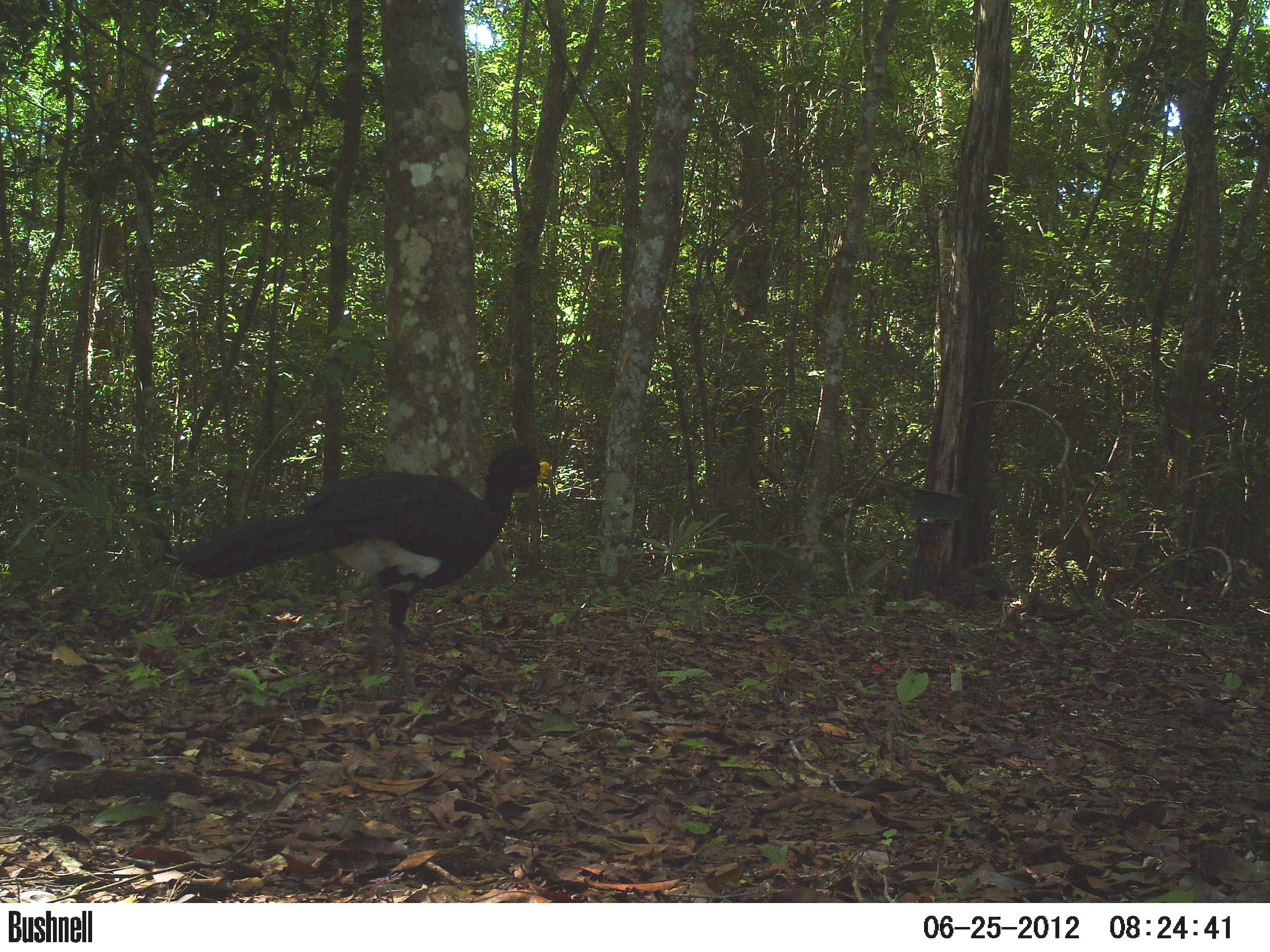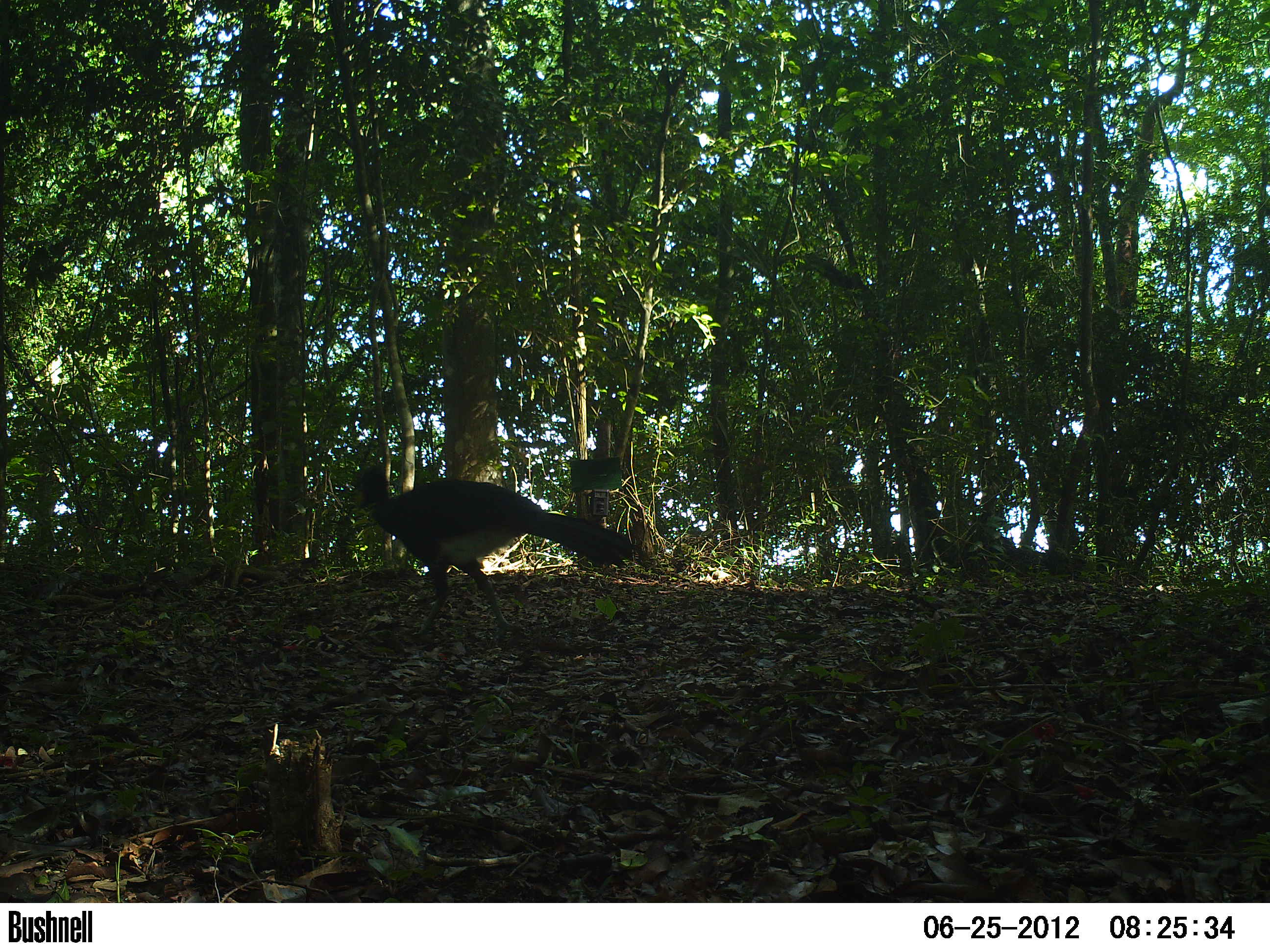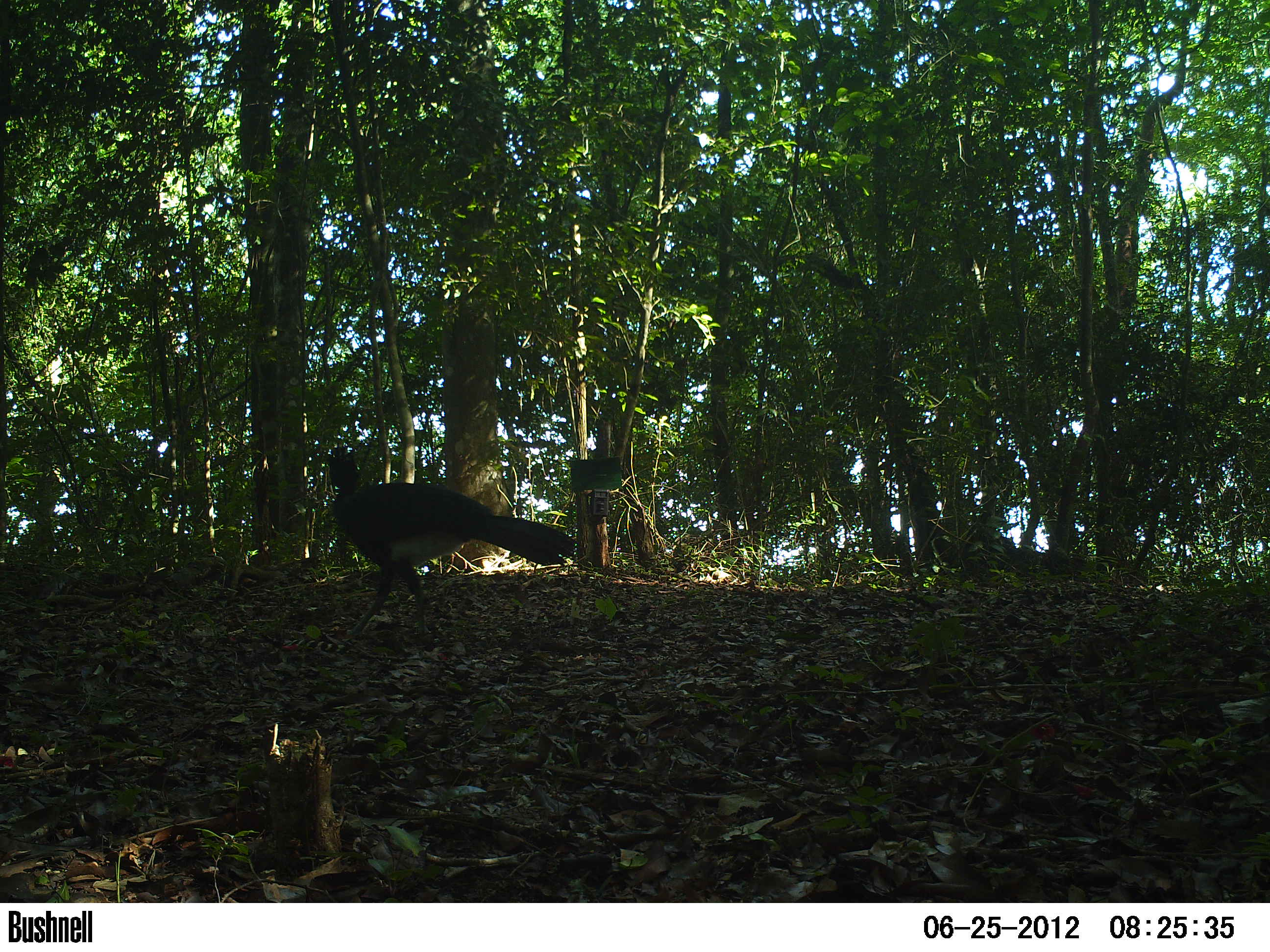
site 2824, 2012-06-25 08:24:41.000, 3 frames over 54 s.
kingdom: Animalia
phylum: Chordata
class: Aves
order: Galliformes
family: Cracidae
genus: Crax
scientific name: Crax rubra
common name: great curassow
Crax rubra (great curassow), count 1, age adult, sex male.